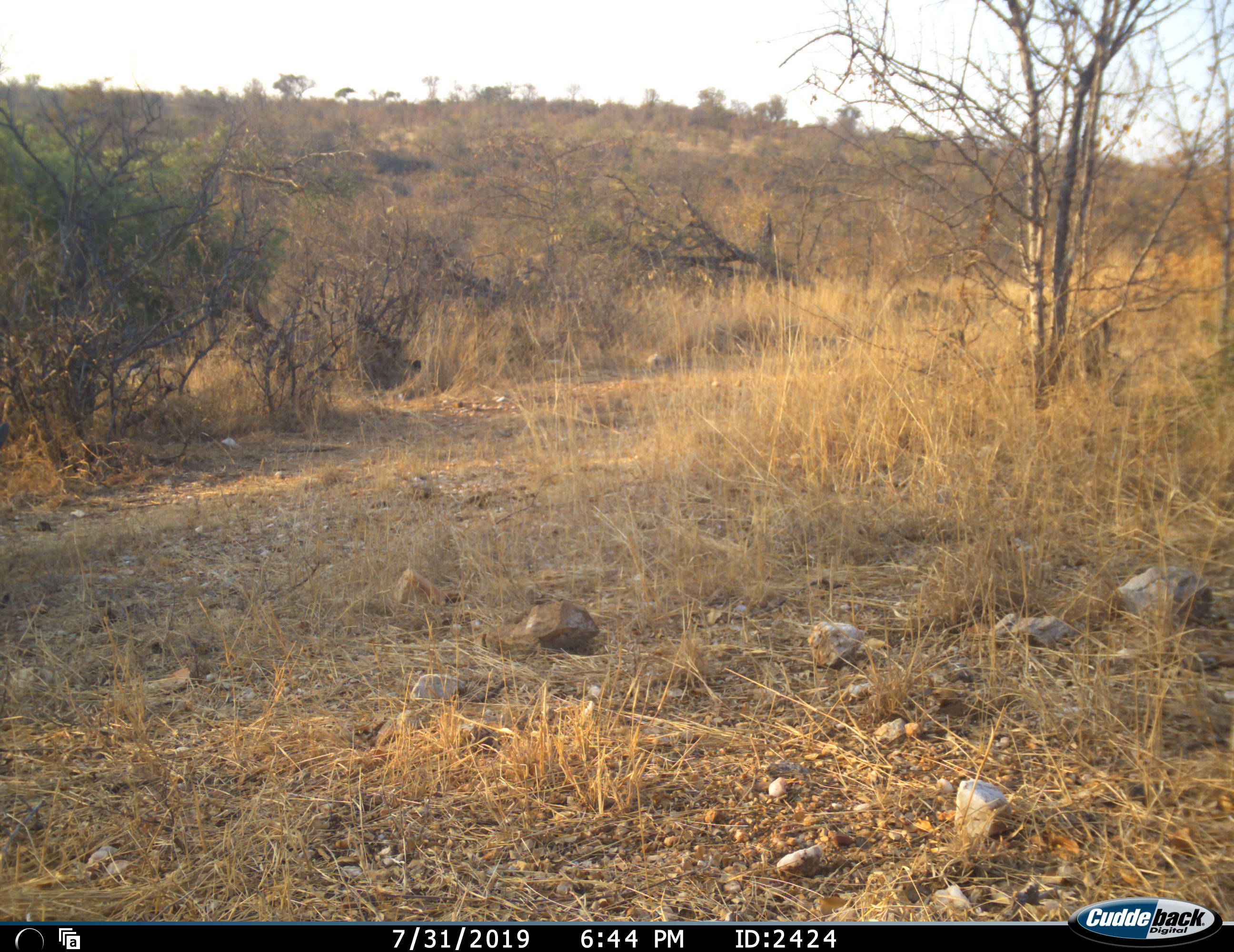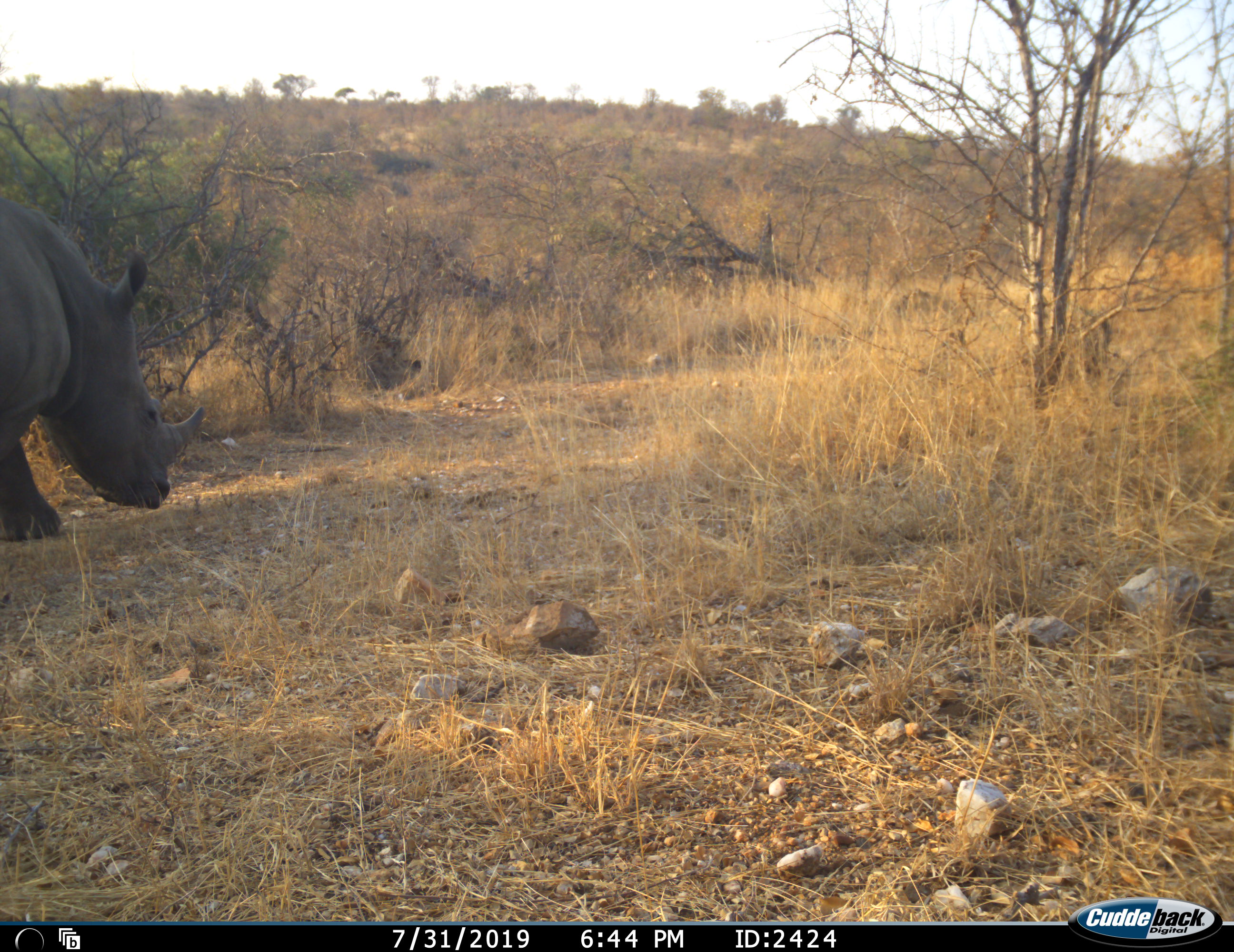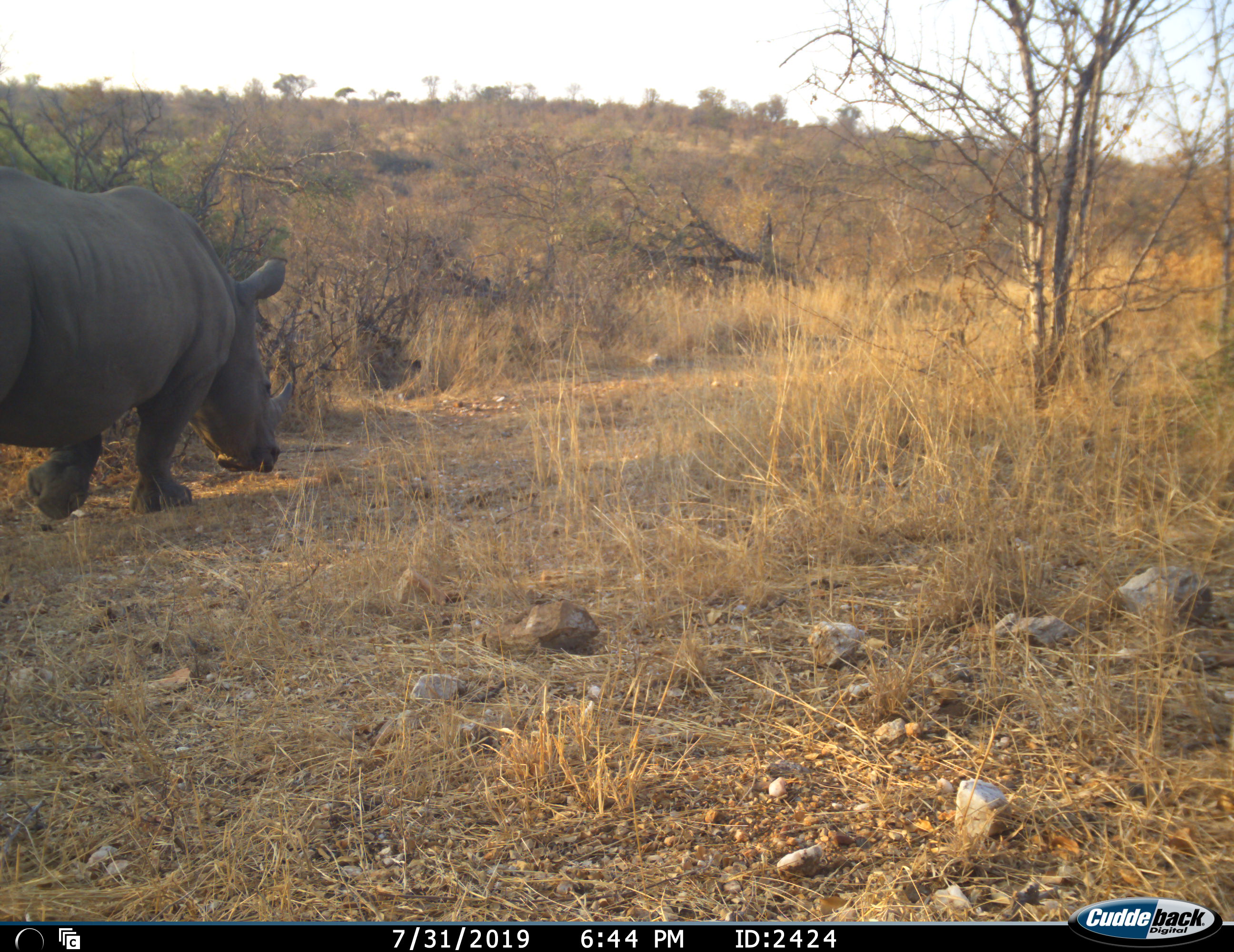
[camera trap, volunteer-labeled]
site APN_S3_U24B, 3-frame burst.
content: unidentified animal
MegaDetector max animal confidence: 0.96